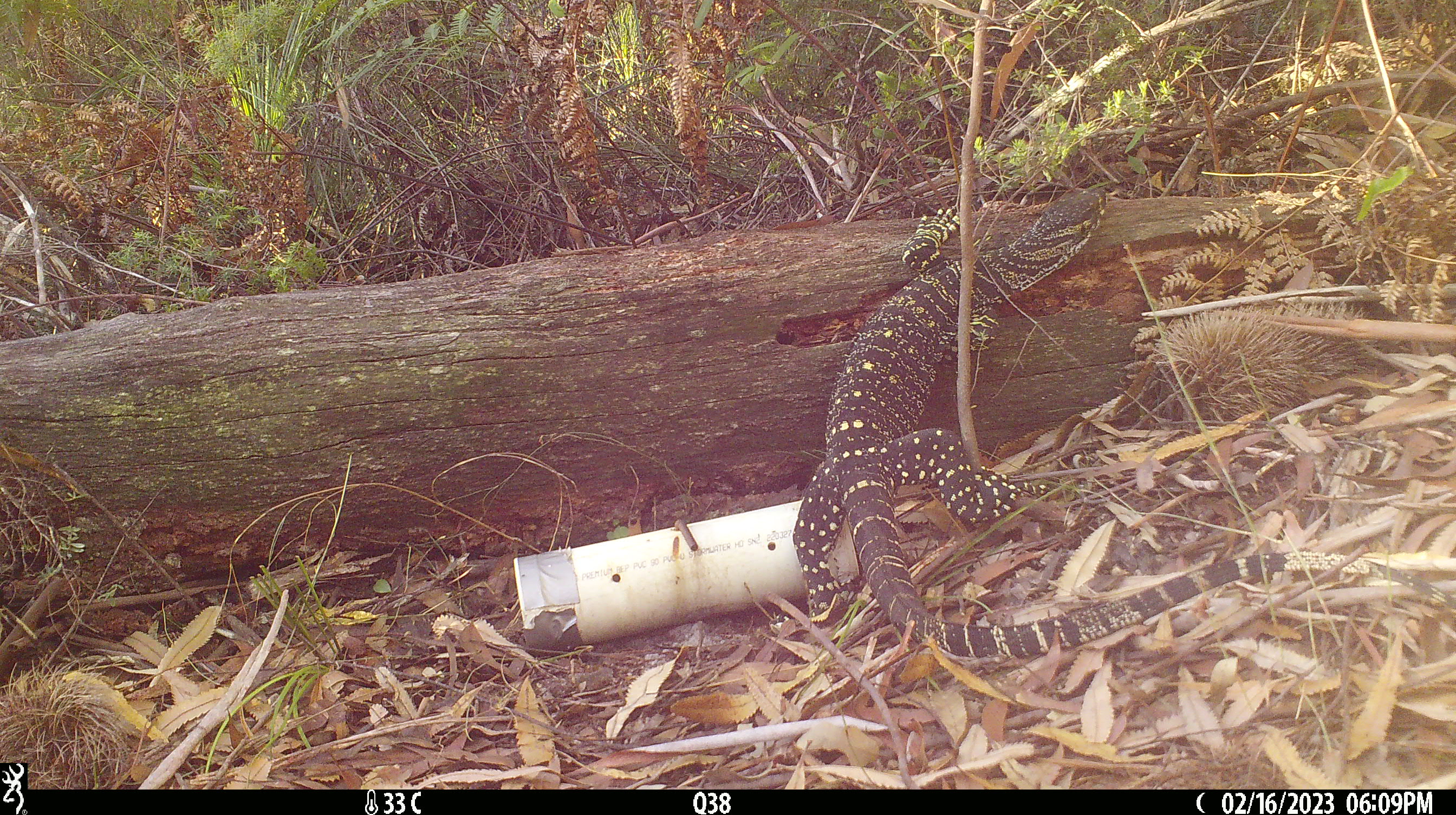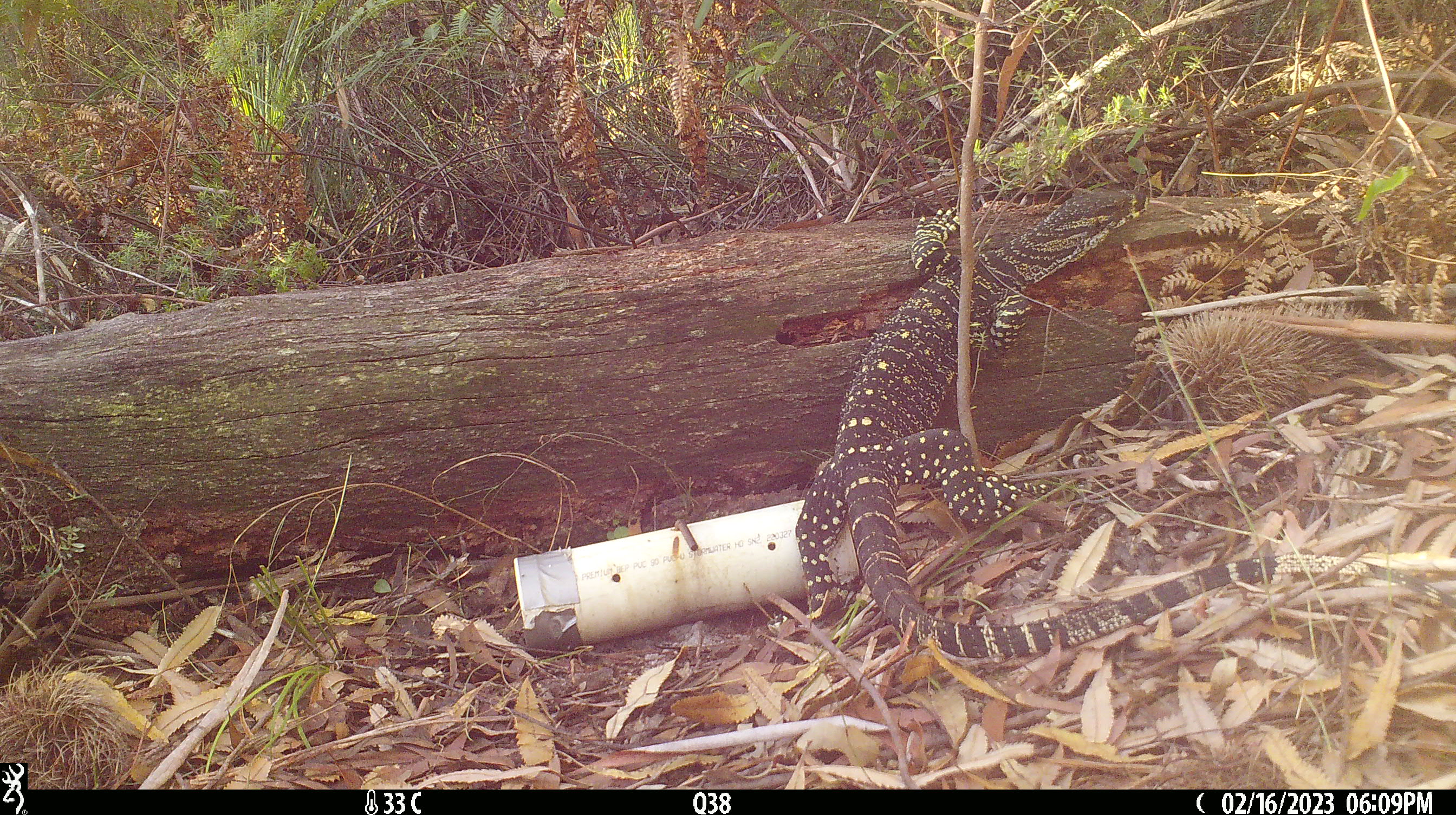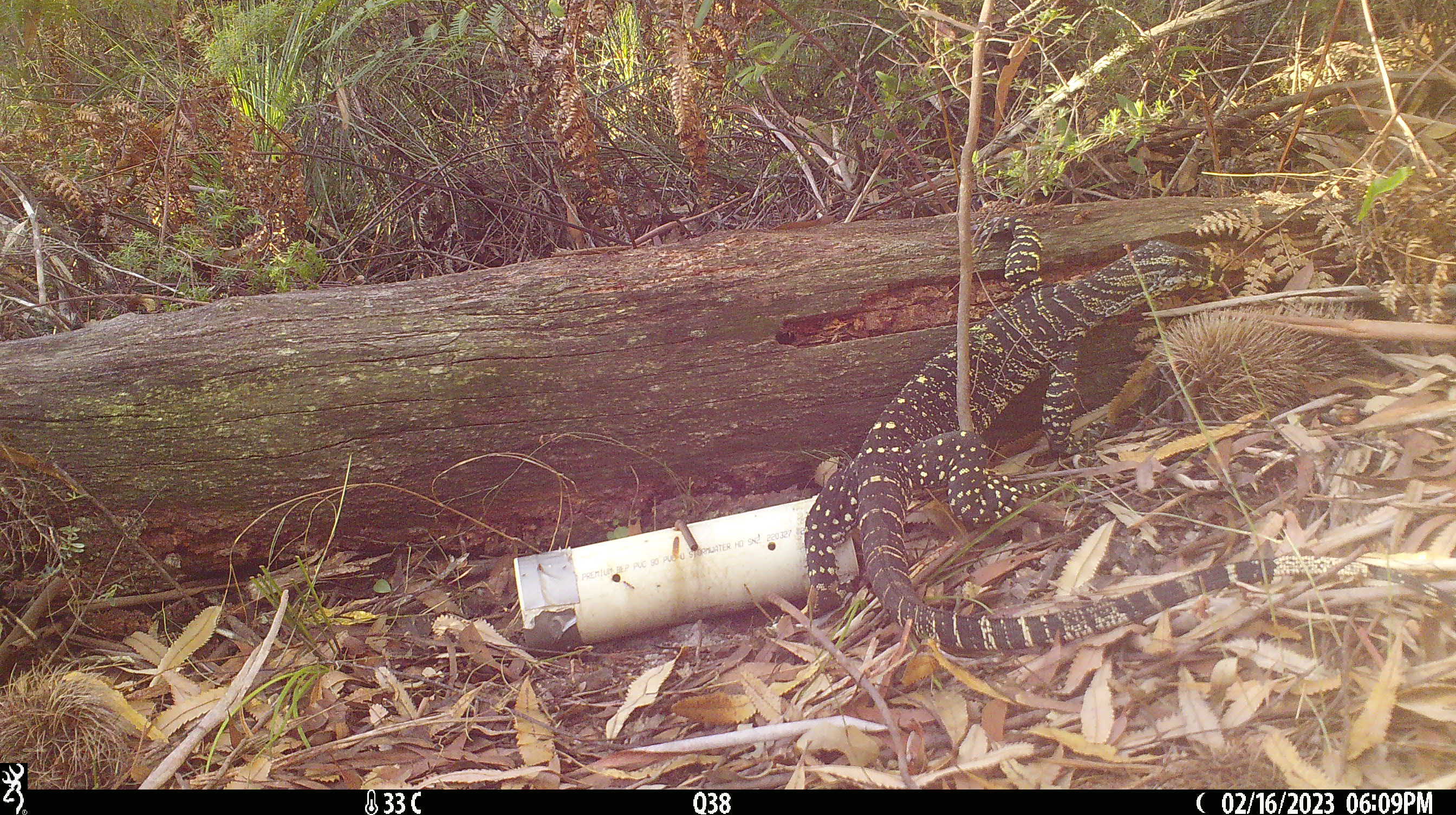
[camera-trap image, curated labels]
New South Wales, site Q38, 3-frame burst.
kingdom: Animalia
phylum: Chordata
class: Reptilia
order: Squamata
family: Varanidae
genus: Varanus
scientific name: Varanus varius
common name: lace monitor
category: goanna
Goanna (lace monitor) (Varanus varius).